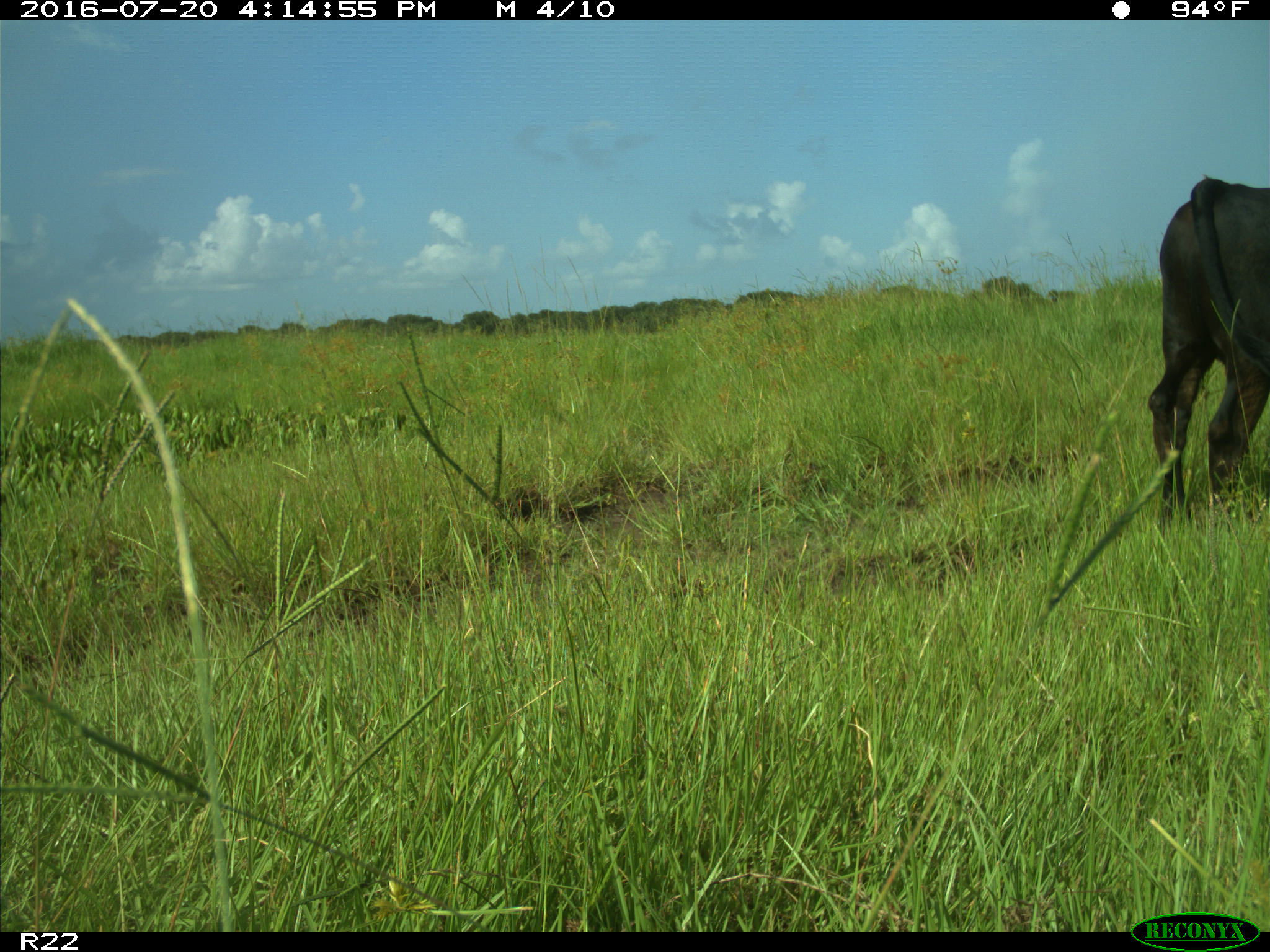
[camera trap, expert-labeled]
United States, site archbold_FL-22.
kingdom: Animalia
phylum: Chordata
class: Mammalia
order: Artiodactyla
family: Bovidae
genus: Bos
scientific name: Bos taurus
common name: domestic cow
Bos taurus (domestic cow).